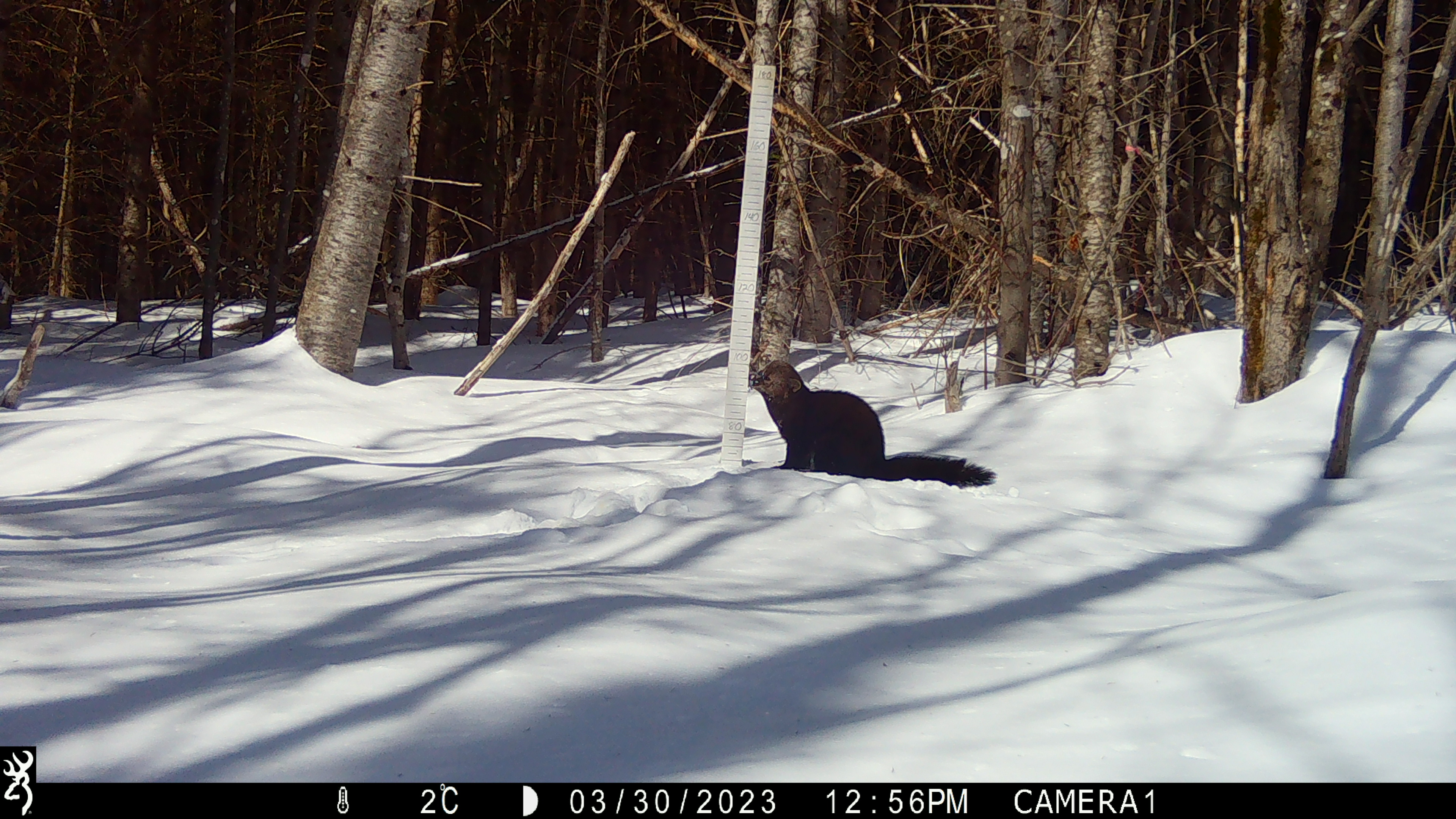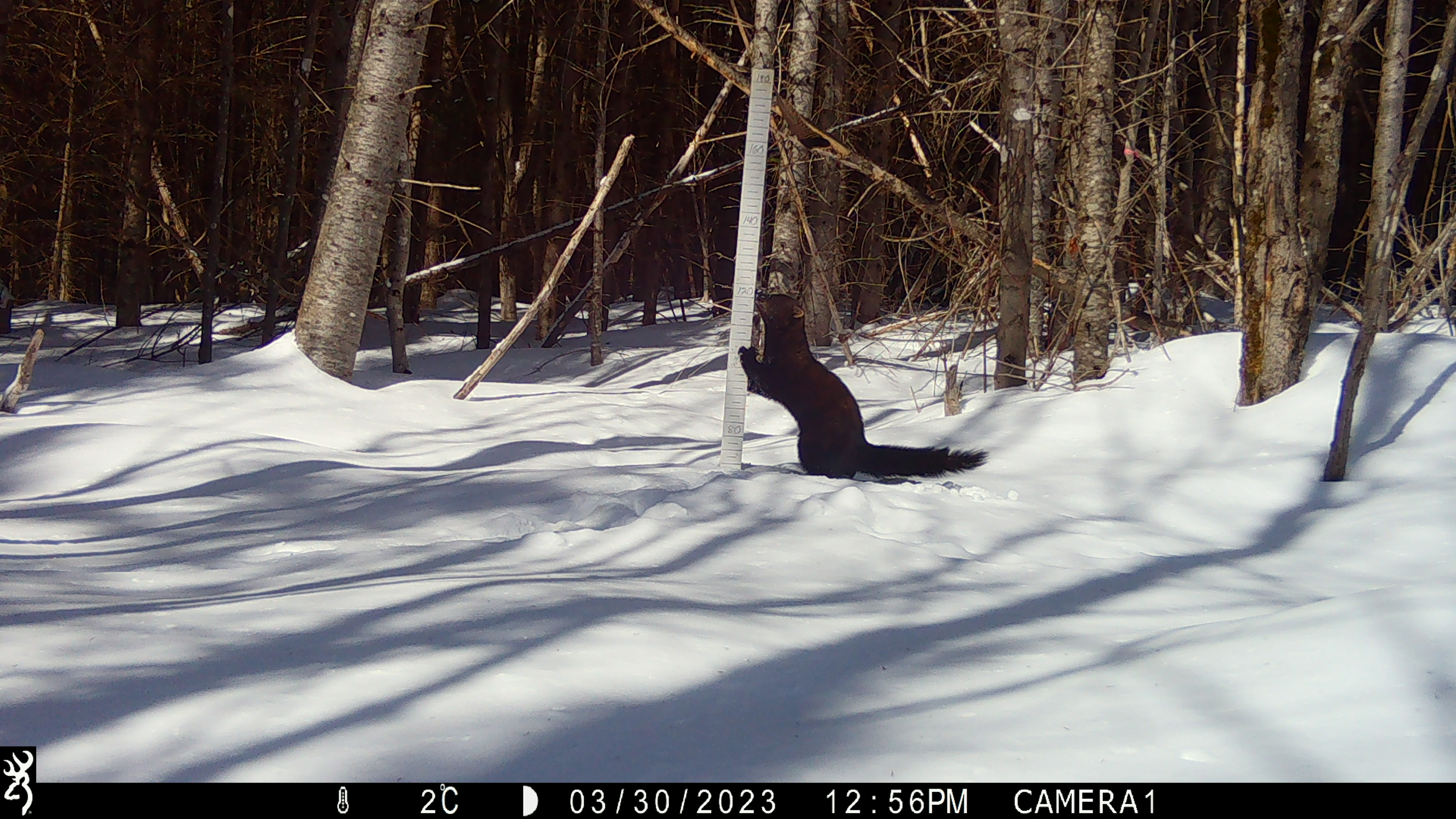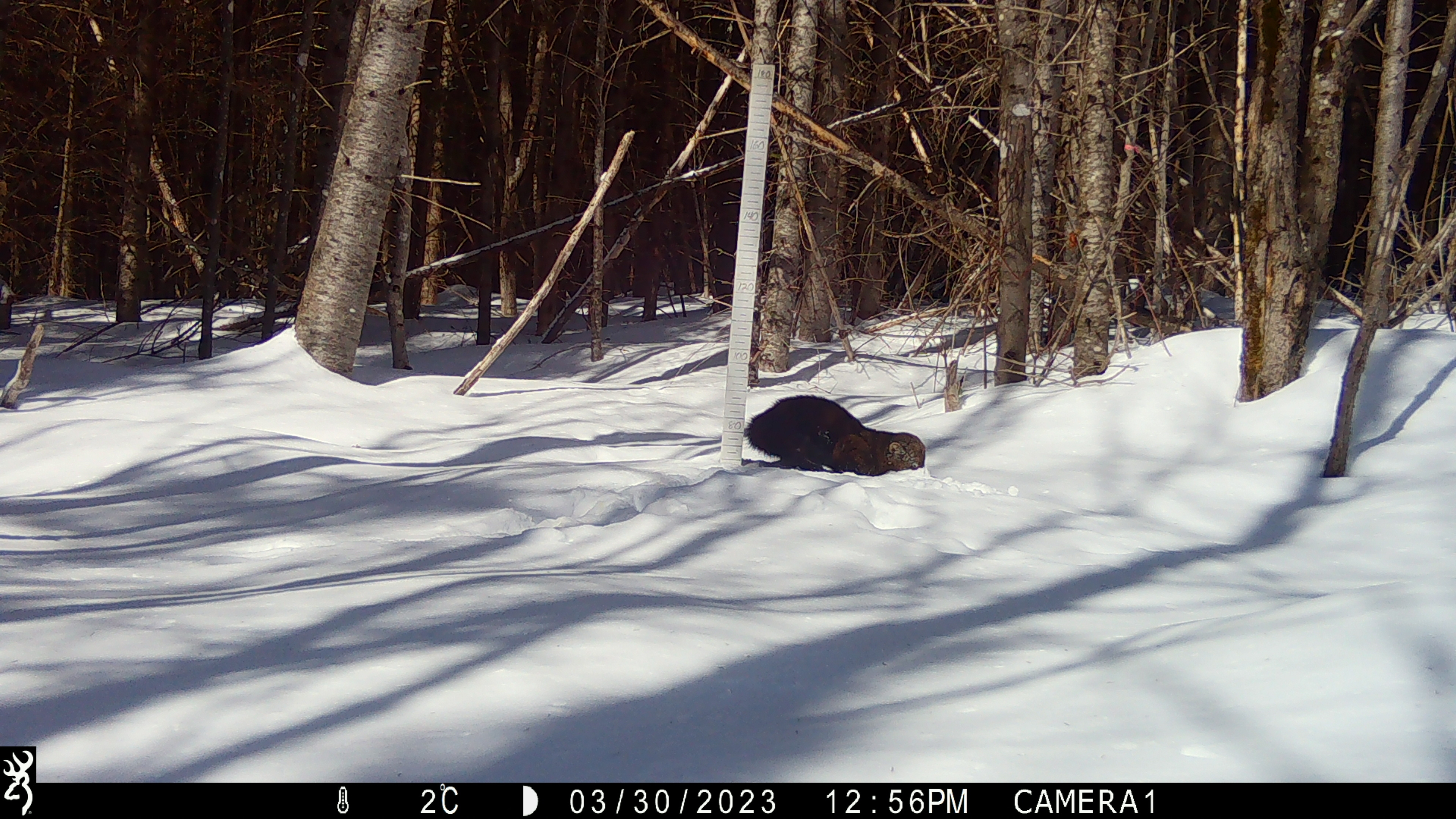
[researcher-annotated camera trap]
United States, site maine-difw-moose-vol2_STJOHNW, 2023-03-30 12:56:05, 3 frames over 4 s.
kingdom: Animalia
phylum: Chordata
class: Mammalia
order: Carnivora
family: Mustelidae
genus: Pekania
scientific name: Pekania pennanti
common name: fisher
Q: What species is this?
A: Fisher (Pekania pennanti).